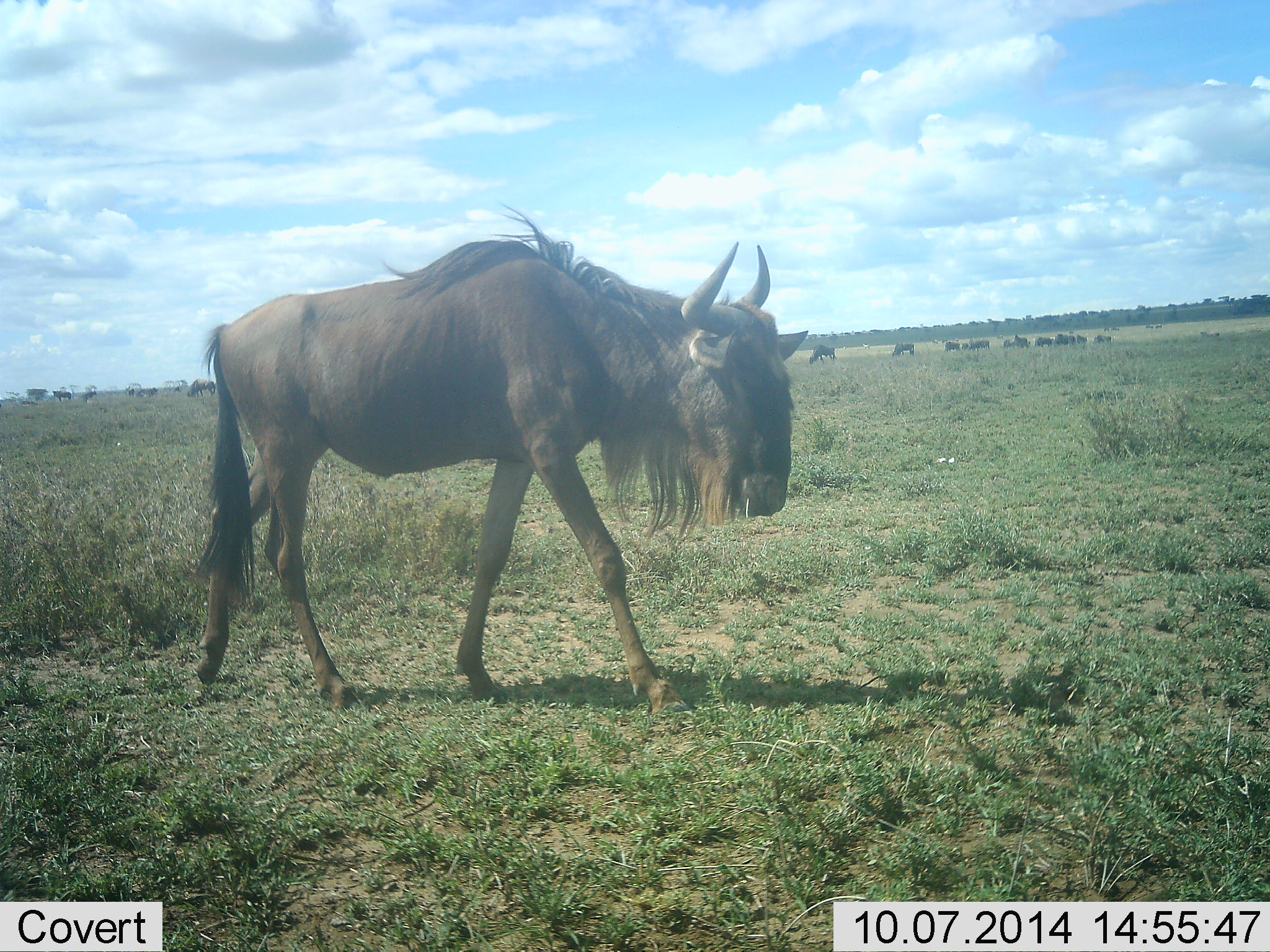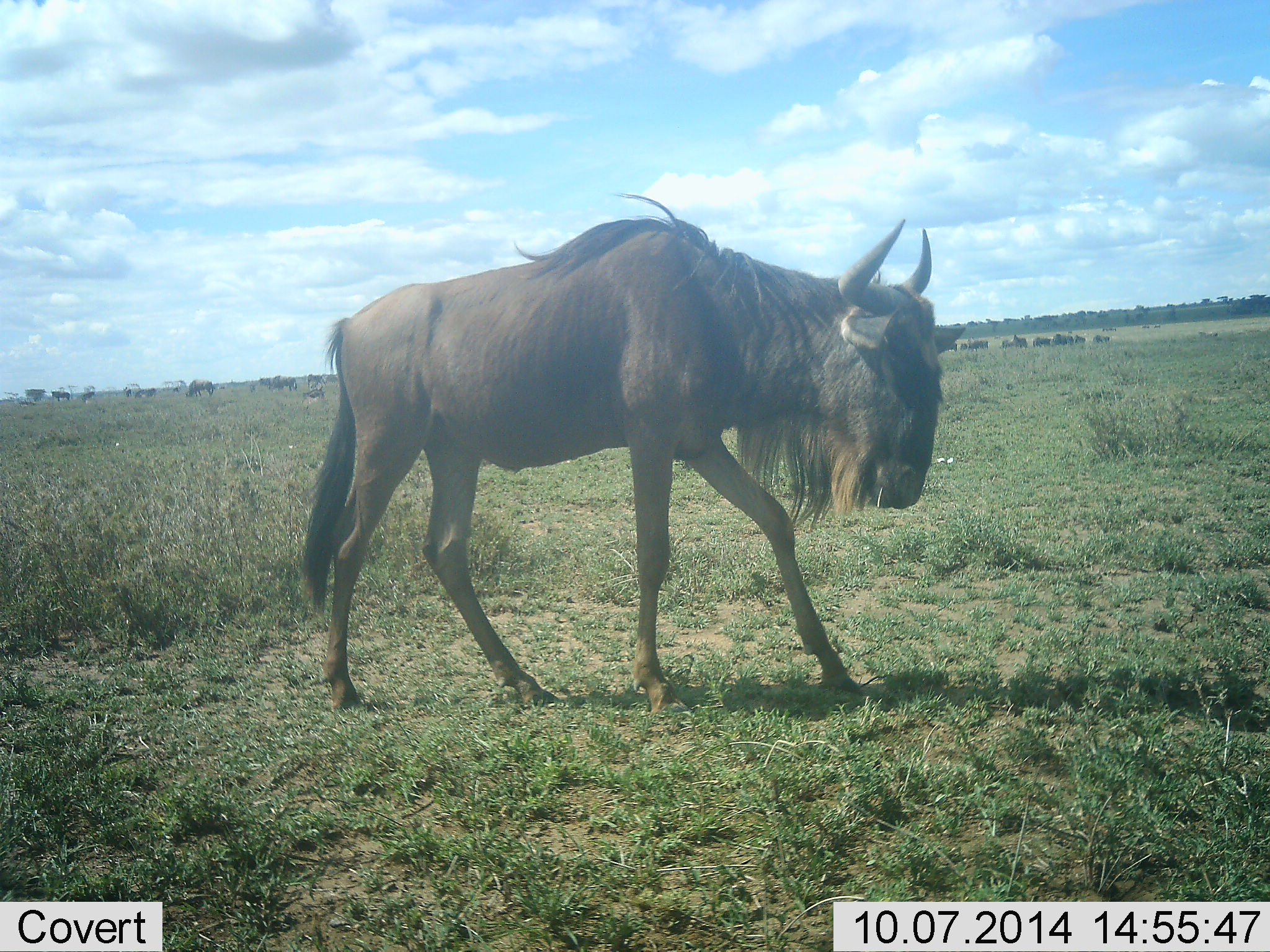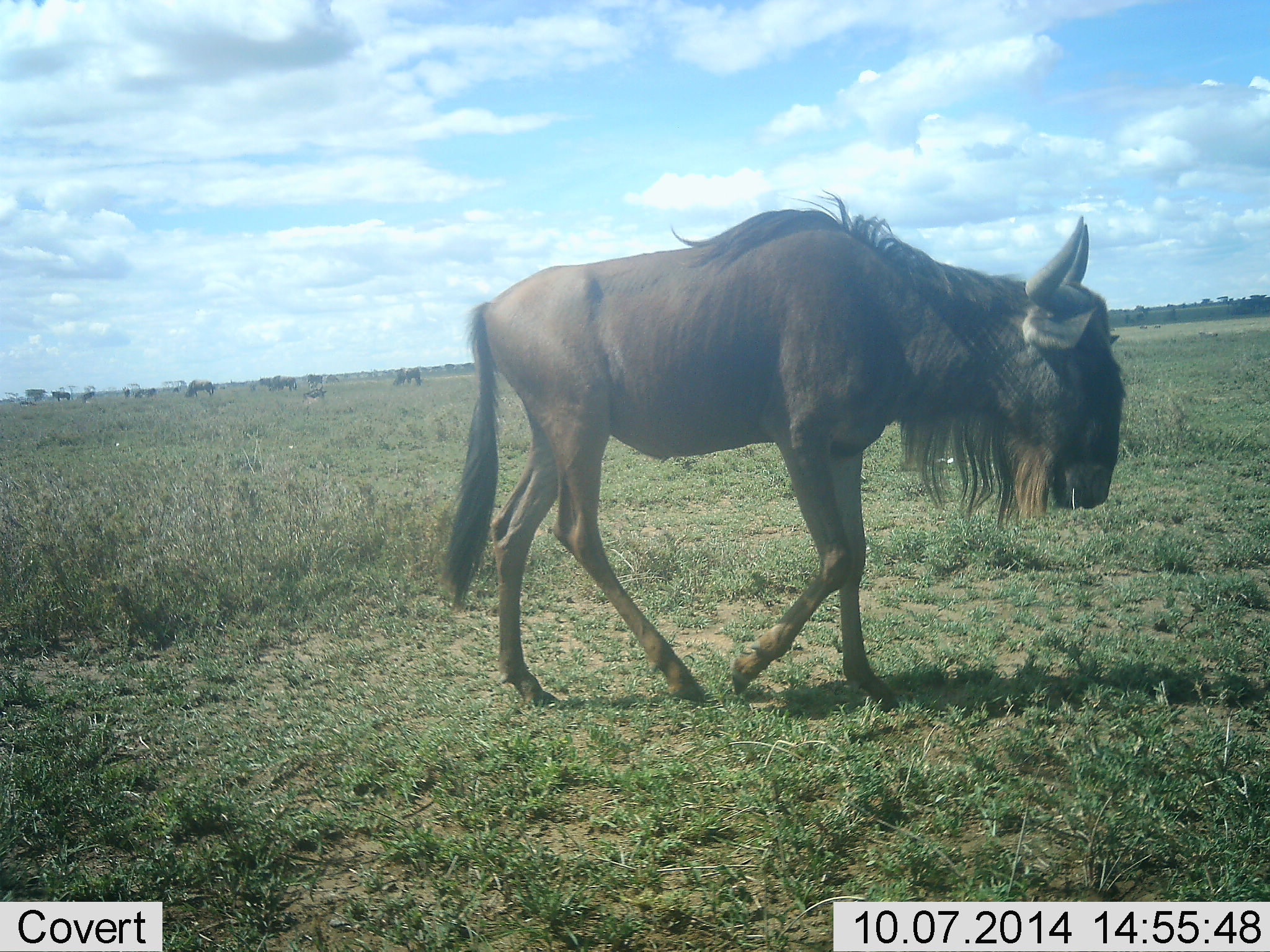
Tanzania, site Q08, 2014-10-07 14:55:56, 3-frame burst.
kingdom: Animalia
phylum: Chordata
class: Mammalia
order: Artiodactyla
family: Bovidae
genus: Connochaetes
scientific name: Connochaetes taurinus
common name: blue wildebeest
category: wildebeest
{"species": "wildebeest (blue wildebeest) (Connochaetes taurinus)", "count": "11-50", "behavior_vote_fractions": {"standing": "50%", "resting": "0%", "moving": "80%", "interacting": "0%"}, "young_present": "0%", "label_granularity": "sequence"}